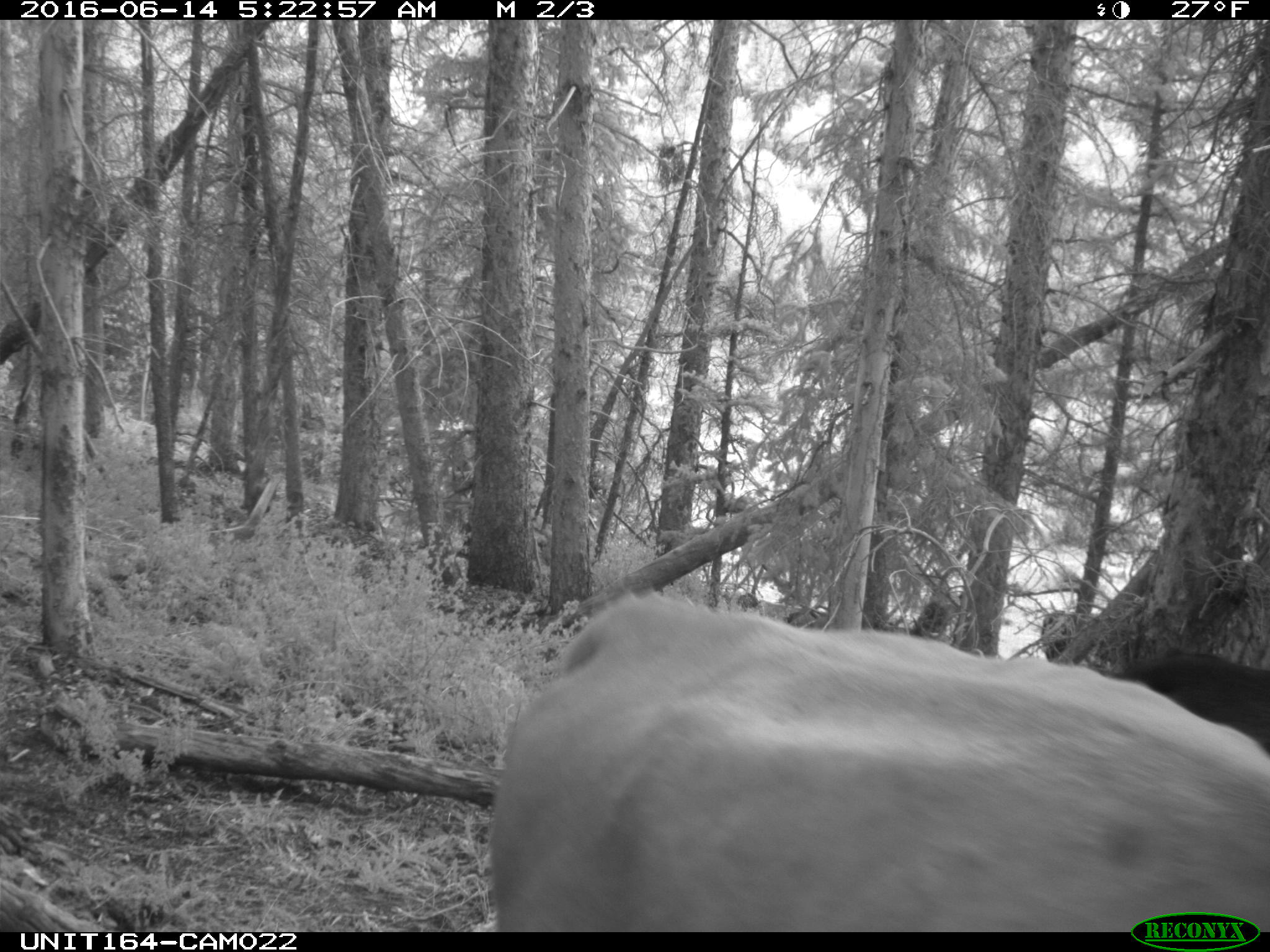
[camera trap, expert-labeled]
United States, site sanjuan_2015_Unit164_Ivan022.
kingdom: Animalia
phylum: Chordata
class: Mammalia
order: Artiodactyla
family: Bovidae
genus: Bos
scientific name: Bos taurus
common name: domestic cow